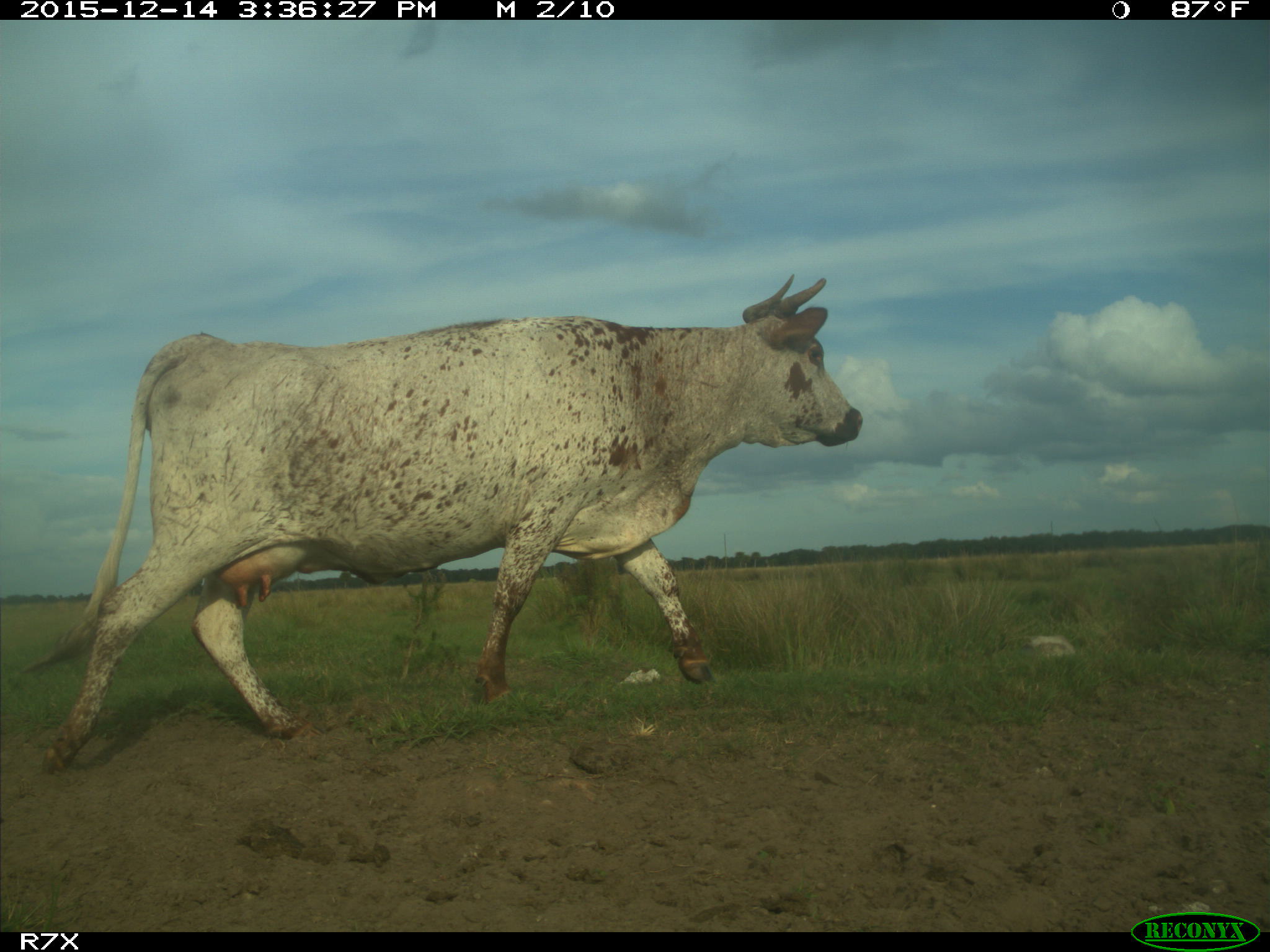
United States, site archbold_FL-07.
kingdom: Animalia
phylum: Chordata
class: Mammalia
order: Artiodactyla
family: Bovidae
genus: Bos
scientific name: Bos taurus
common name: domestic cow